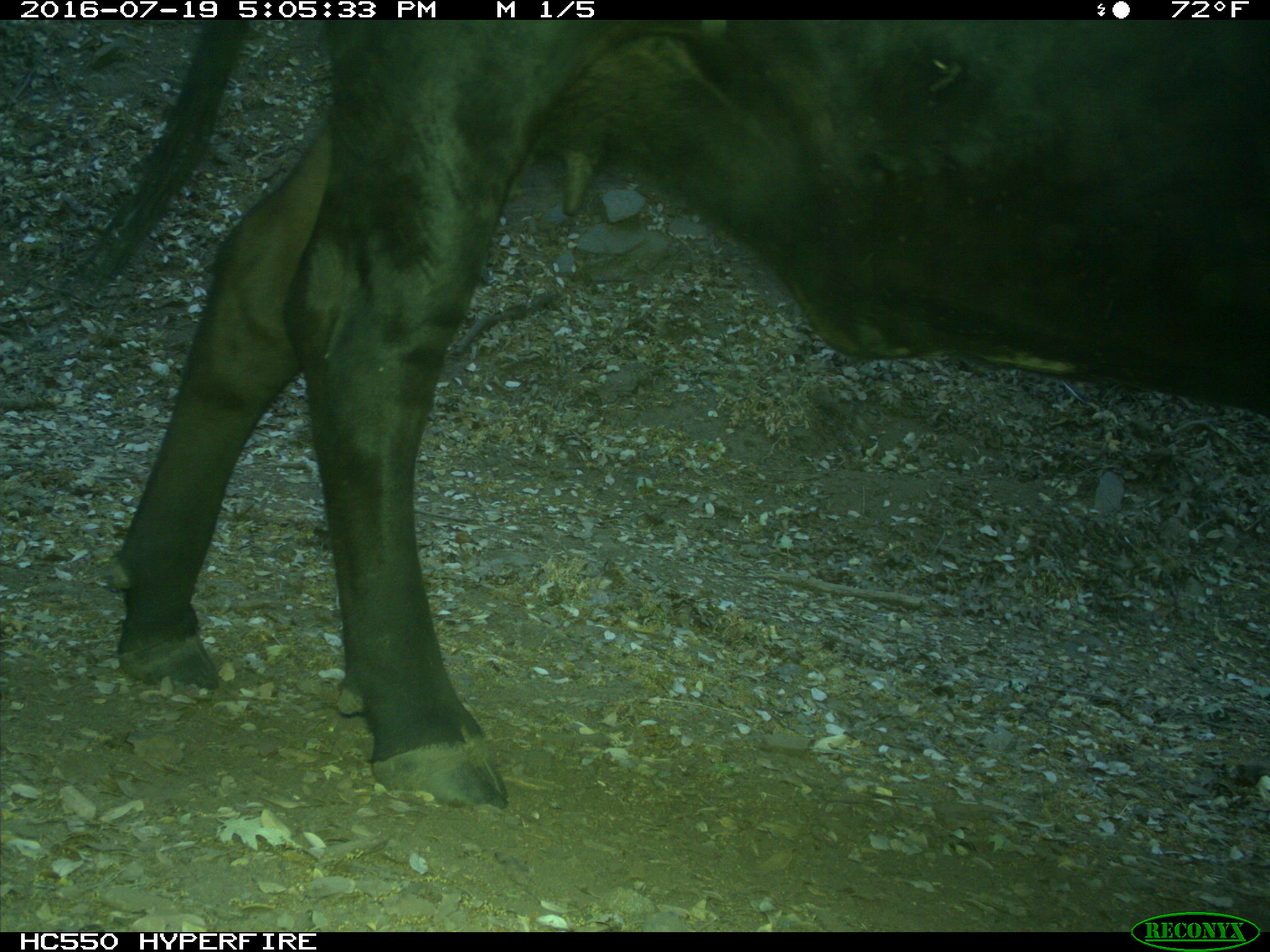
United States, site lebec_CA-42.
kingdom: Animalia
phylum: Chordata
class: Mammalia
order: Artiodactyla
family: Bovidae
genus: Bos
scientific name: Bos taurus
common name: domestic cow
Bos taurus (domestic cow).